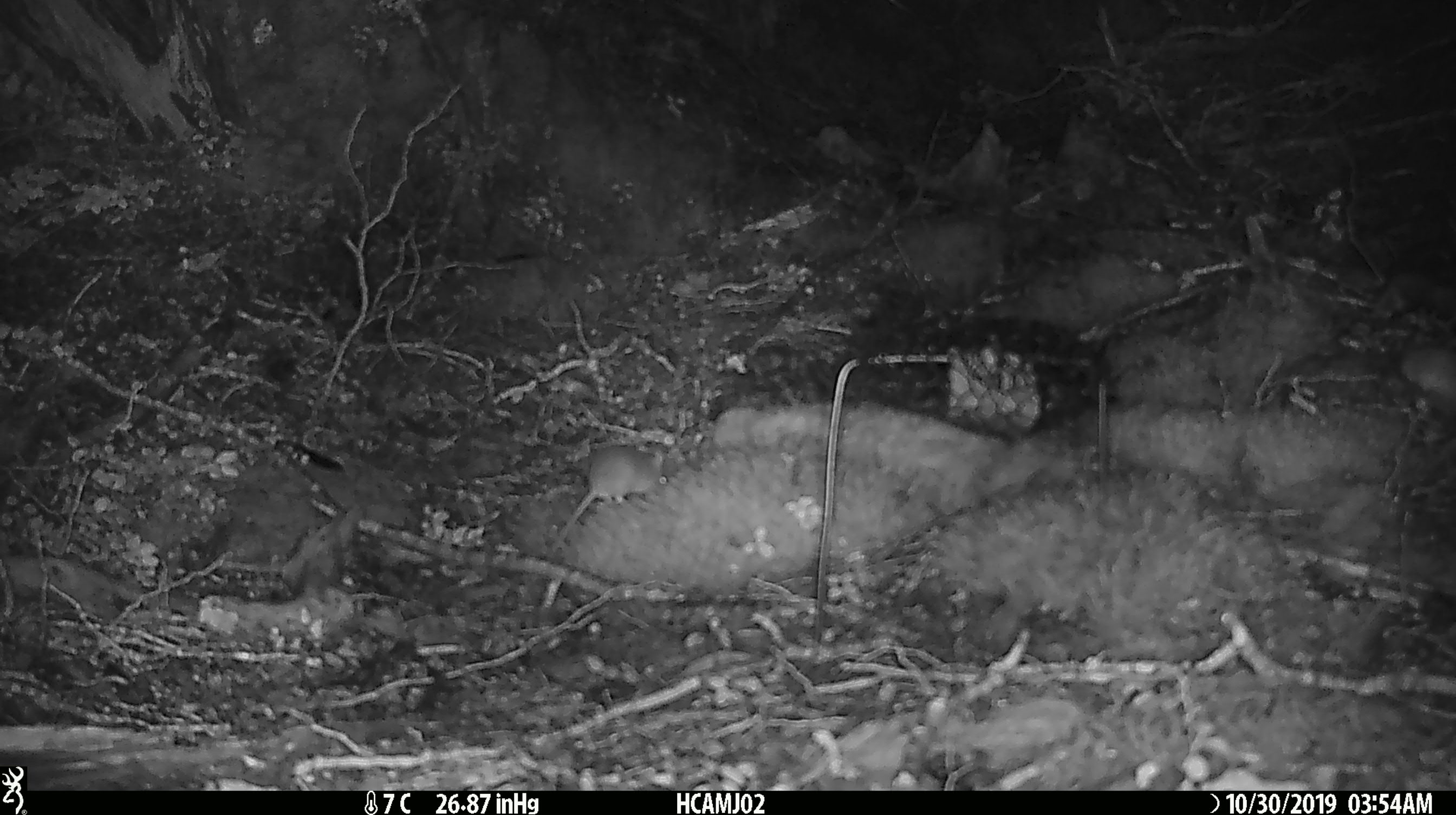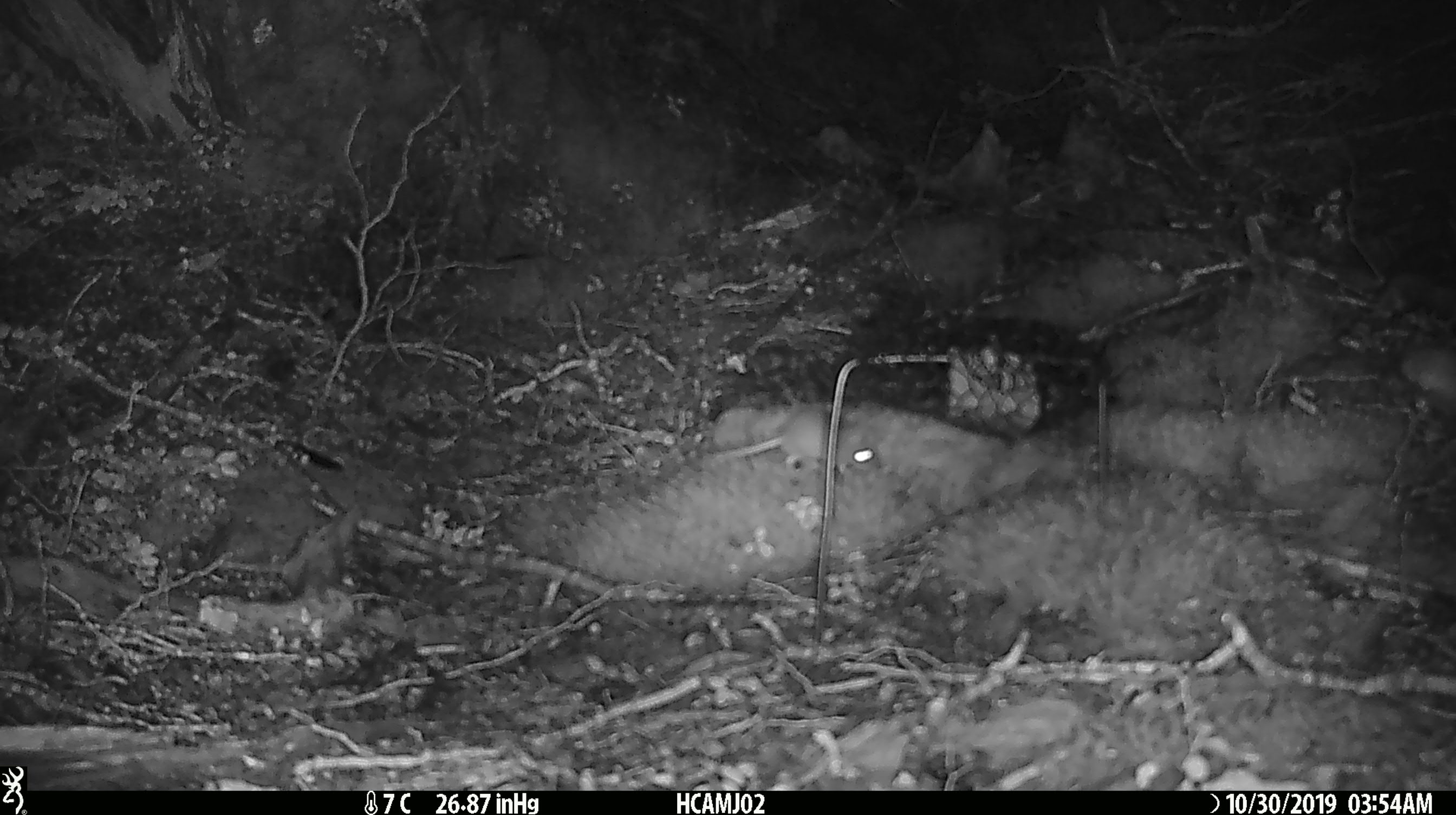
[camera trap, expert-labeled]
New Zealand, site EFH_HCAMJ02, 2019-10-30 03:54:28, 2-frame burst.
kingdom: Animalia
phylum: Chordata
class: Mammalia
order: Rodentia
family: Muridae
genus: Mus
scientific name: Mus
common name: mouse